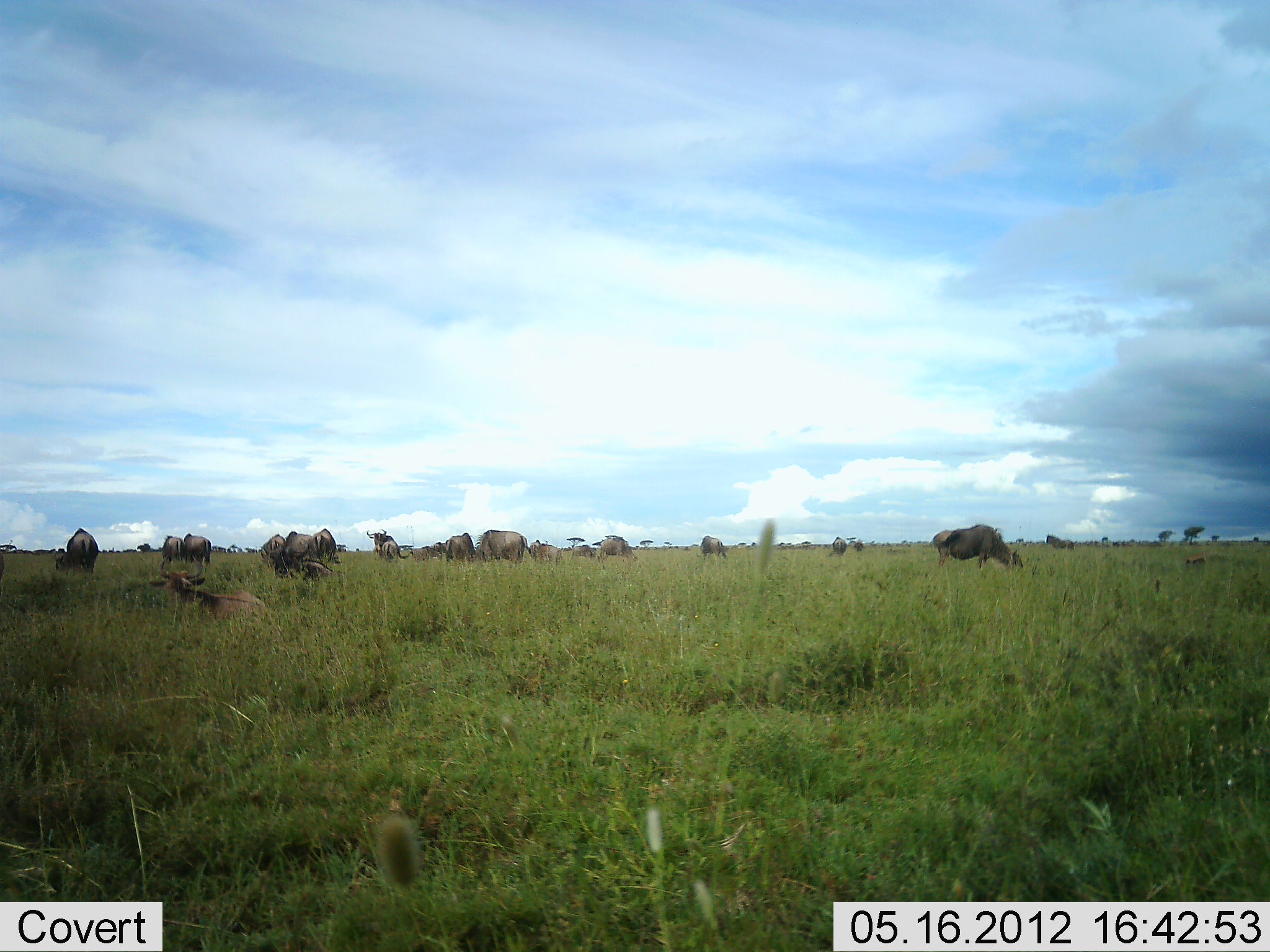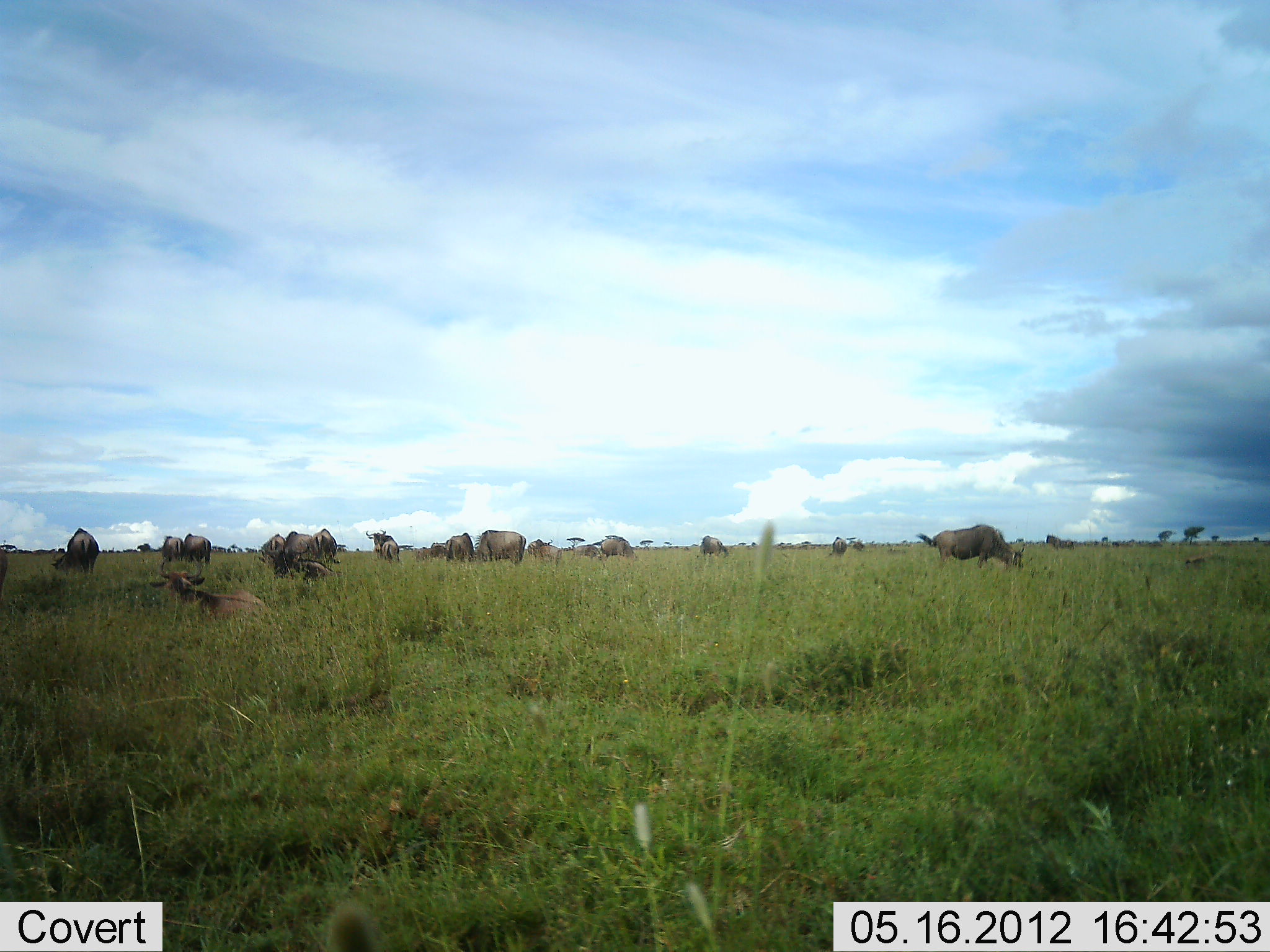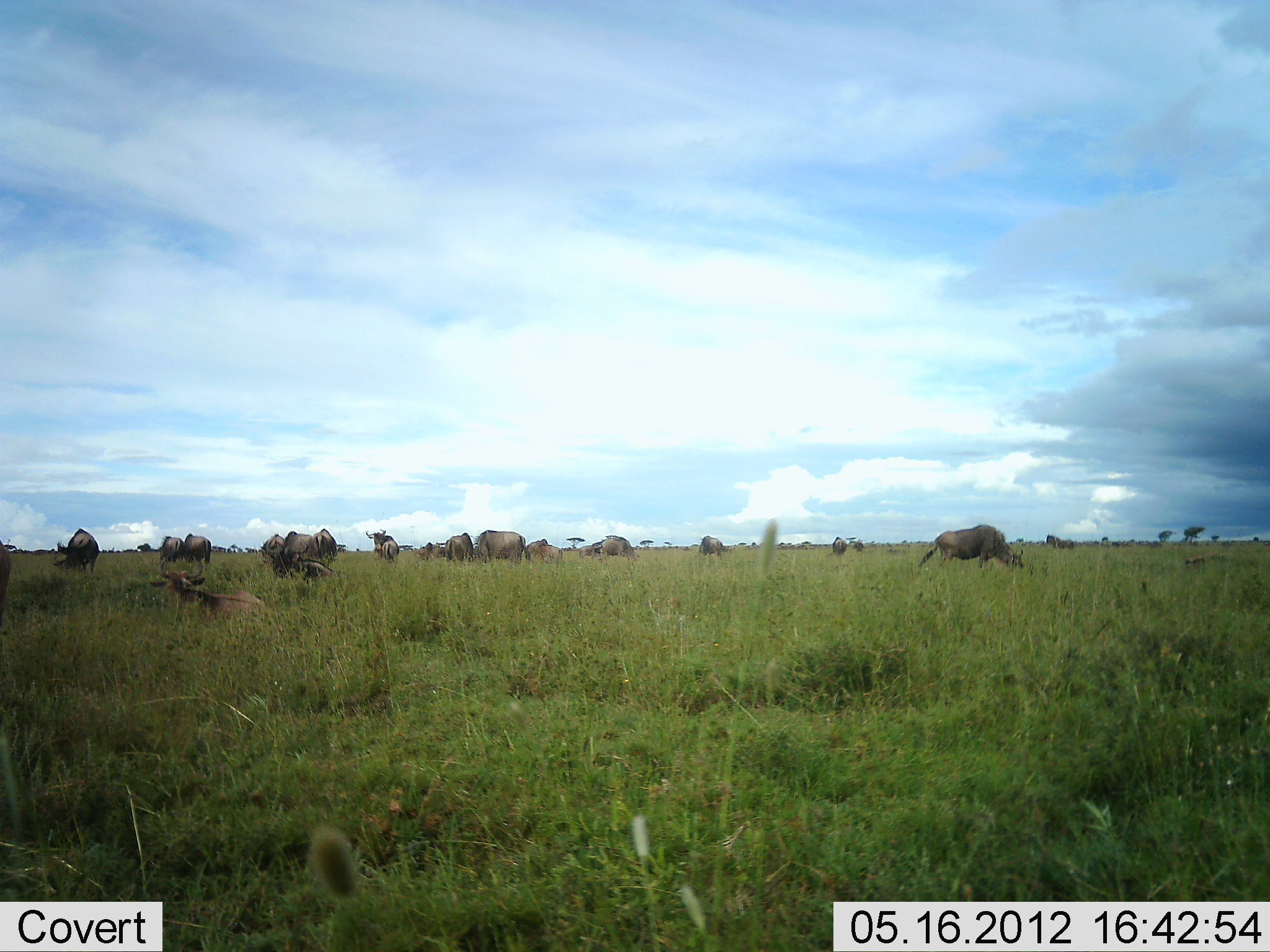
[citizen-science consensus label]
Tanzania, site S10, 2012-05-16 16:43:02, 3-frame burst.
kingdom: Animalia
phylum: Chordata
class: Mammalia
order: Artiodactyla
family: Bovidae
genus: Connochaetes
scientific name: Connochaetes taurinus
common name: blue wildebeest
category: wildebeest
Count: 11-50.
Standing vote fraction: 70%.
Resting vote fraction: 90%.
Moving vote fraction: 30%.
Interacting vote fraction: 0%.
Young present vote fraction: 10%.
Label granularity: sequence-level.